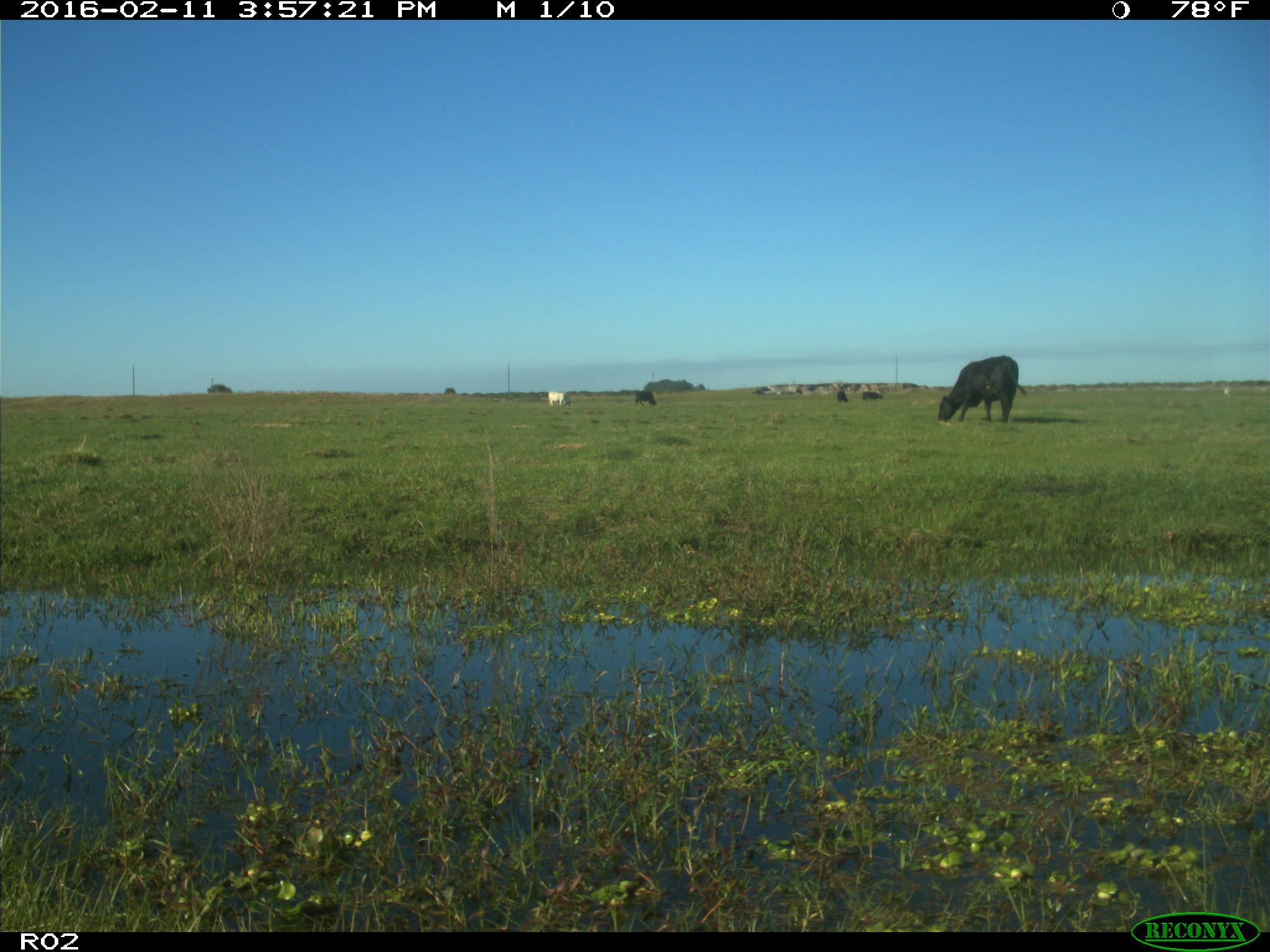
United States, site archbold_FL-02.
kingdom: Animalia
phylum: Chordata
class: Mammalia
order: Artiodactyla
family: Bovidae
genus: Bos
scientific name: Bos taurus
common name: domestic cow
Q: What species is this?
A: Bos taurus (domestic cow).